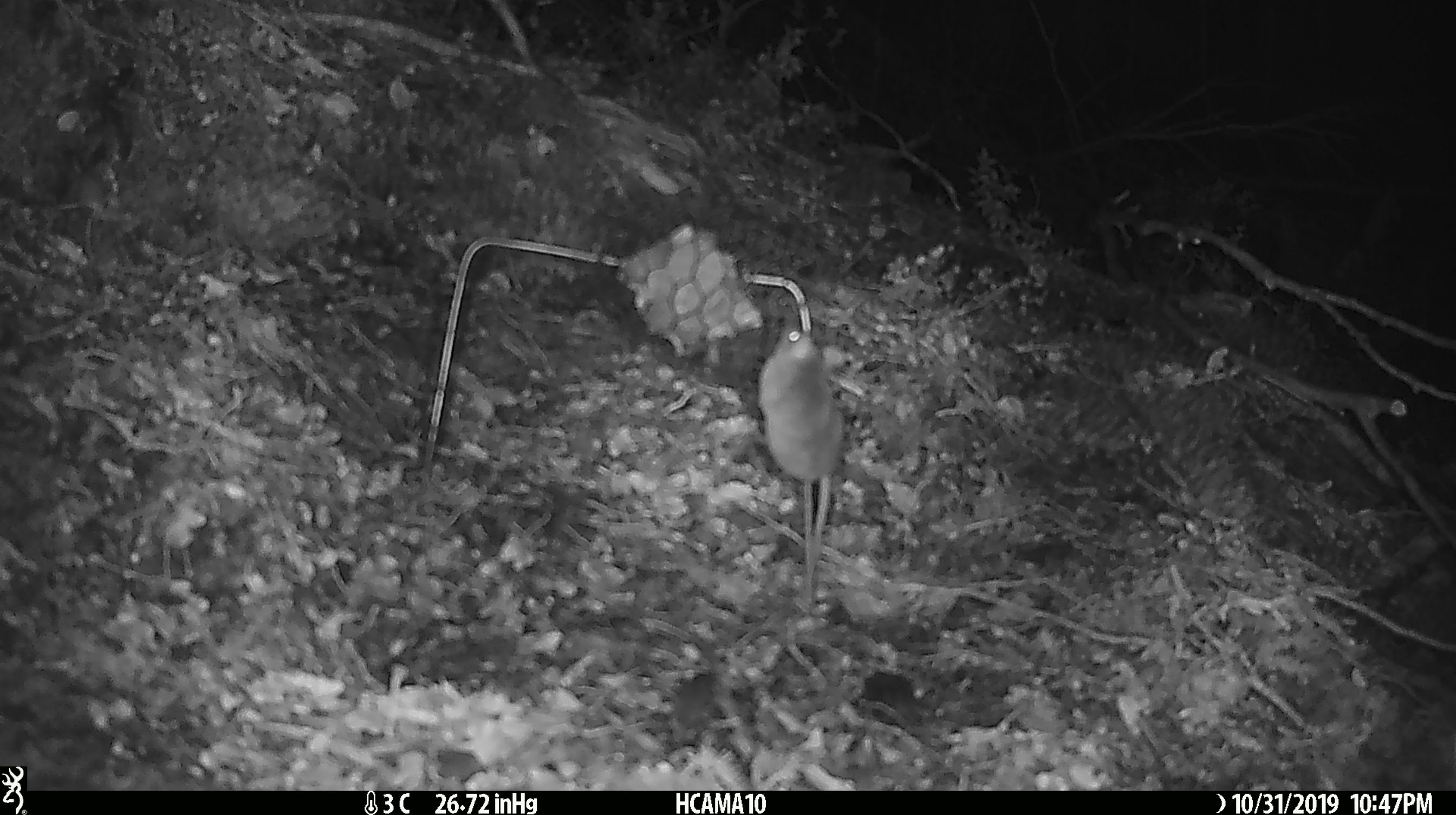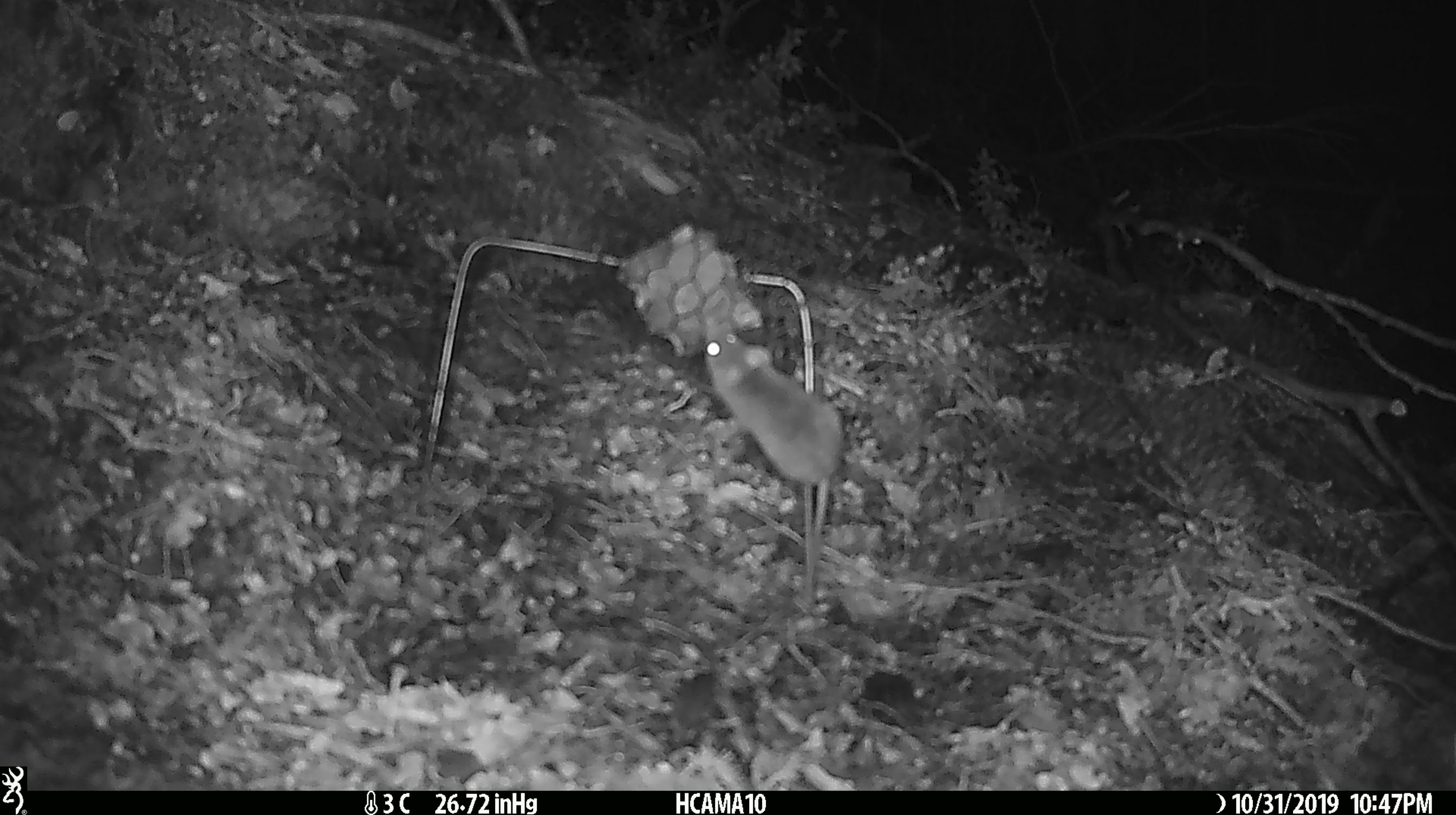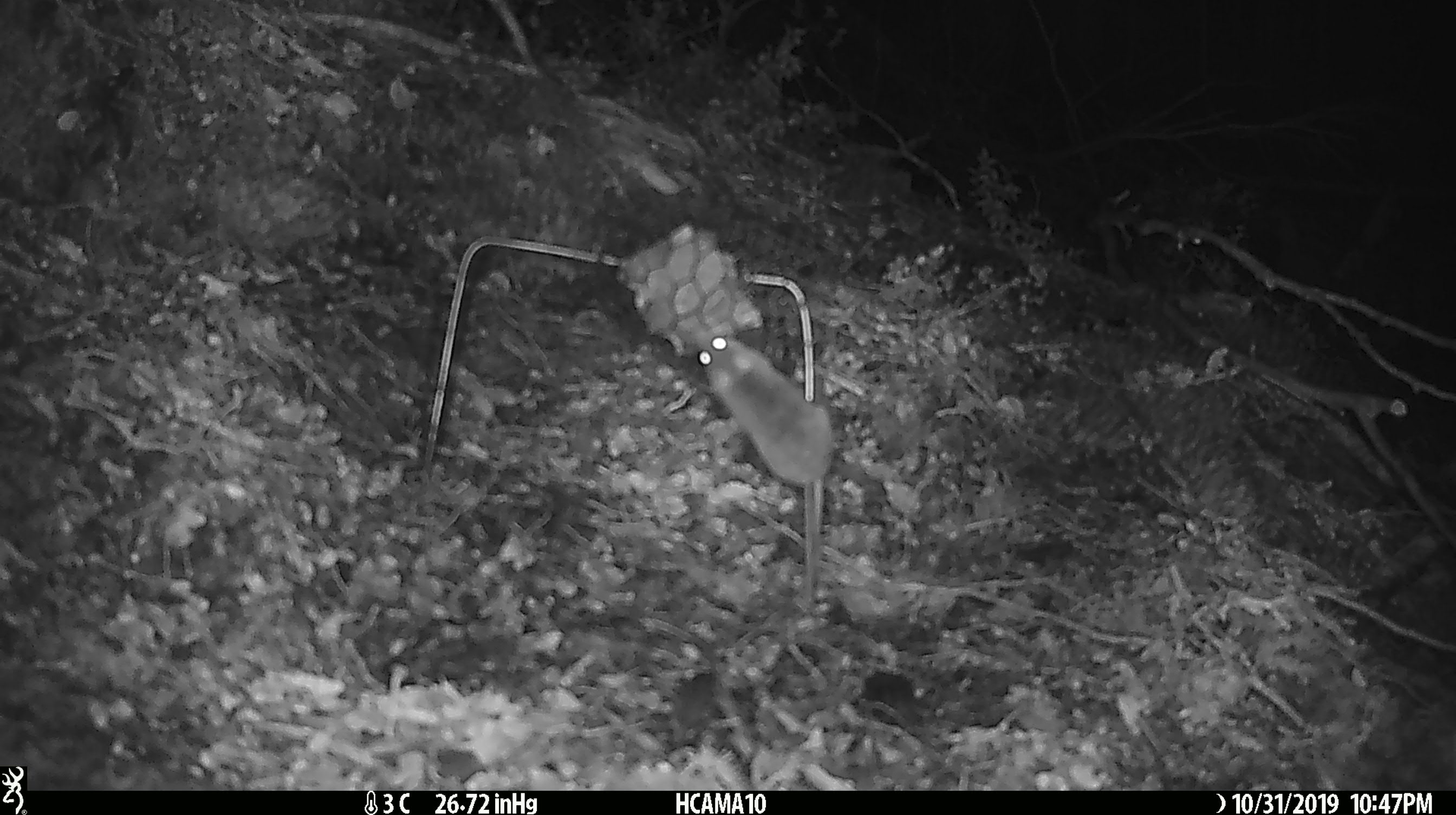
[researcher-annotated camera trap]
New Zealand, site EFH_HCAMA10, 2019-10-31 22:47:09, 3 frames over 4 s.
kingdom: Animalia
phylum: Chordata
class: Mammalia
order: Rodentia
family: Muridae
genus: Mus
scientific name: Mus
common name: mouse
Mouse (Mus).